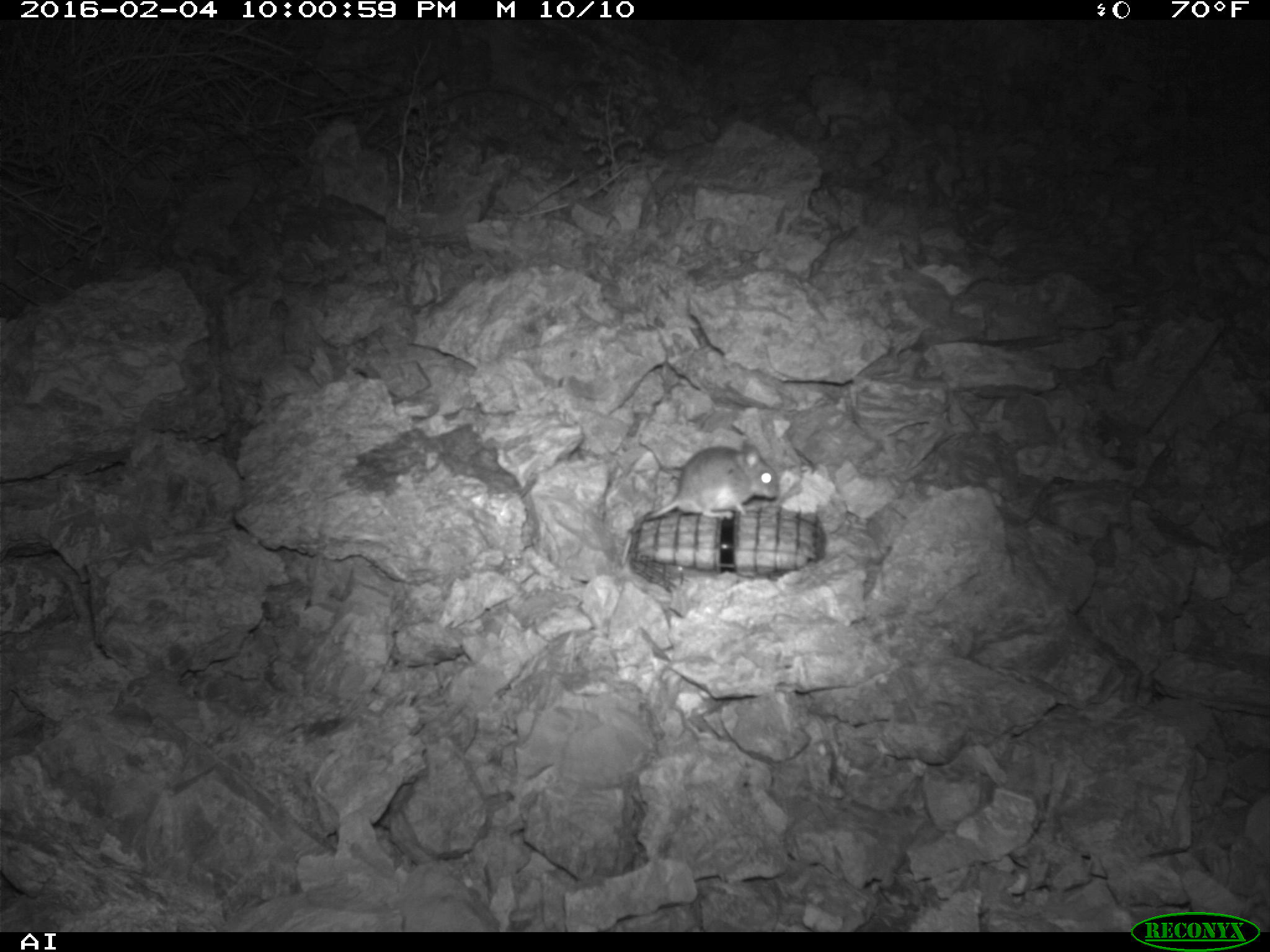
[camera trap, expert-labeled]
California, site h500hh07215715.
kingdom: Animalia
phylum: Chordata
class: Mammalia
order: Rodentia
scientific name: Rodentia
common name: rodent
Rodent (Rodentia).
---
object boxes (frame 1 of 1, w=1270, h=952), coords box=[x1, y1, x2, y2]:
rodent: box=[619, 440, 781, 563]